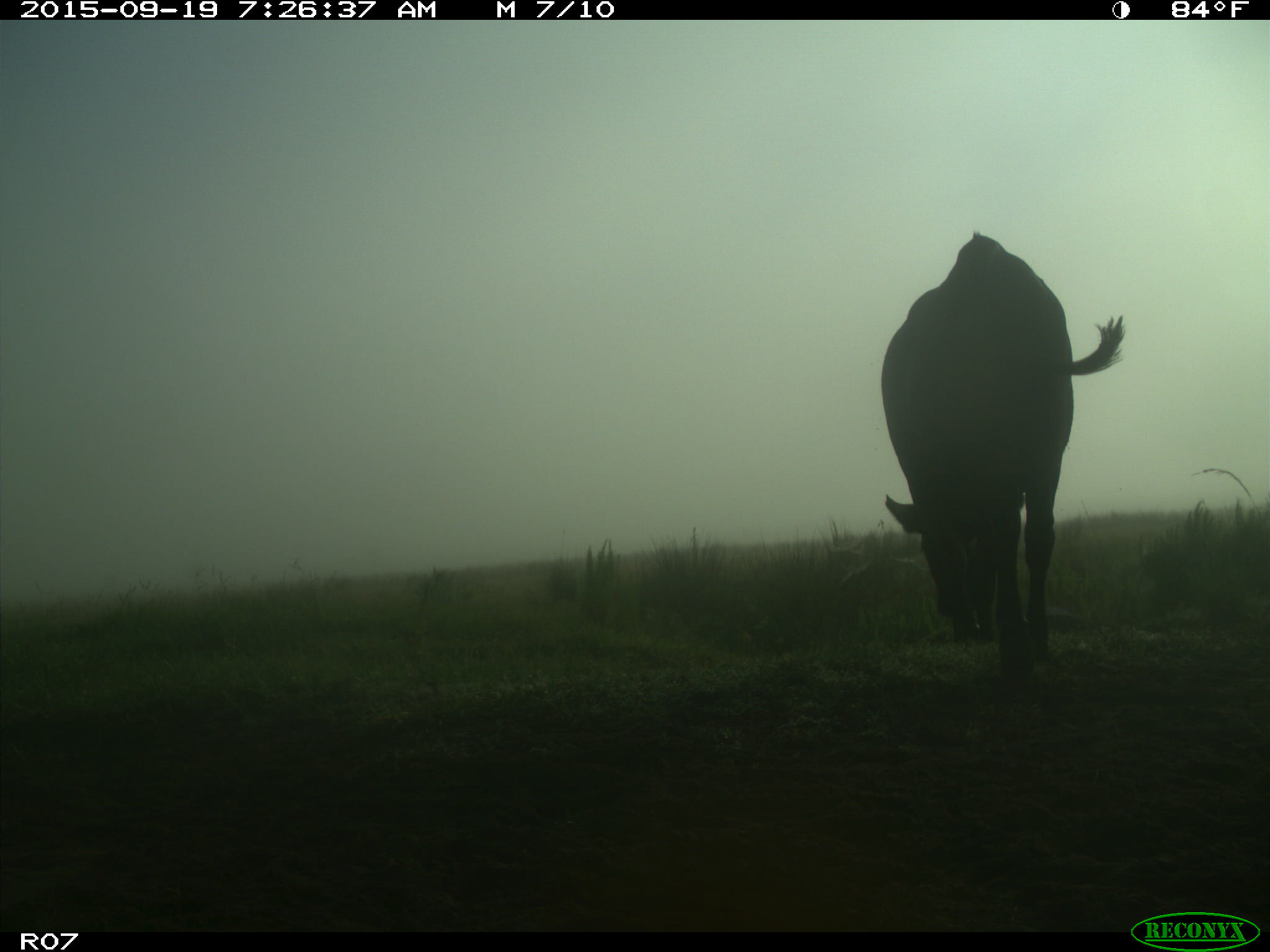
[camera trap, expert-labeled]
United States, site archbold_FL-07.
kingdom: Animalia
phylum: Chordata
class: Mammalia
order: Artiodactyla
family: Bovidae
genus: Bos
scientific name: Bos taurus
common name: domestic cow